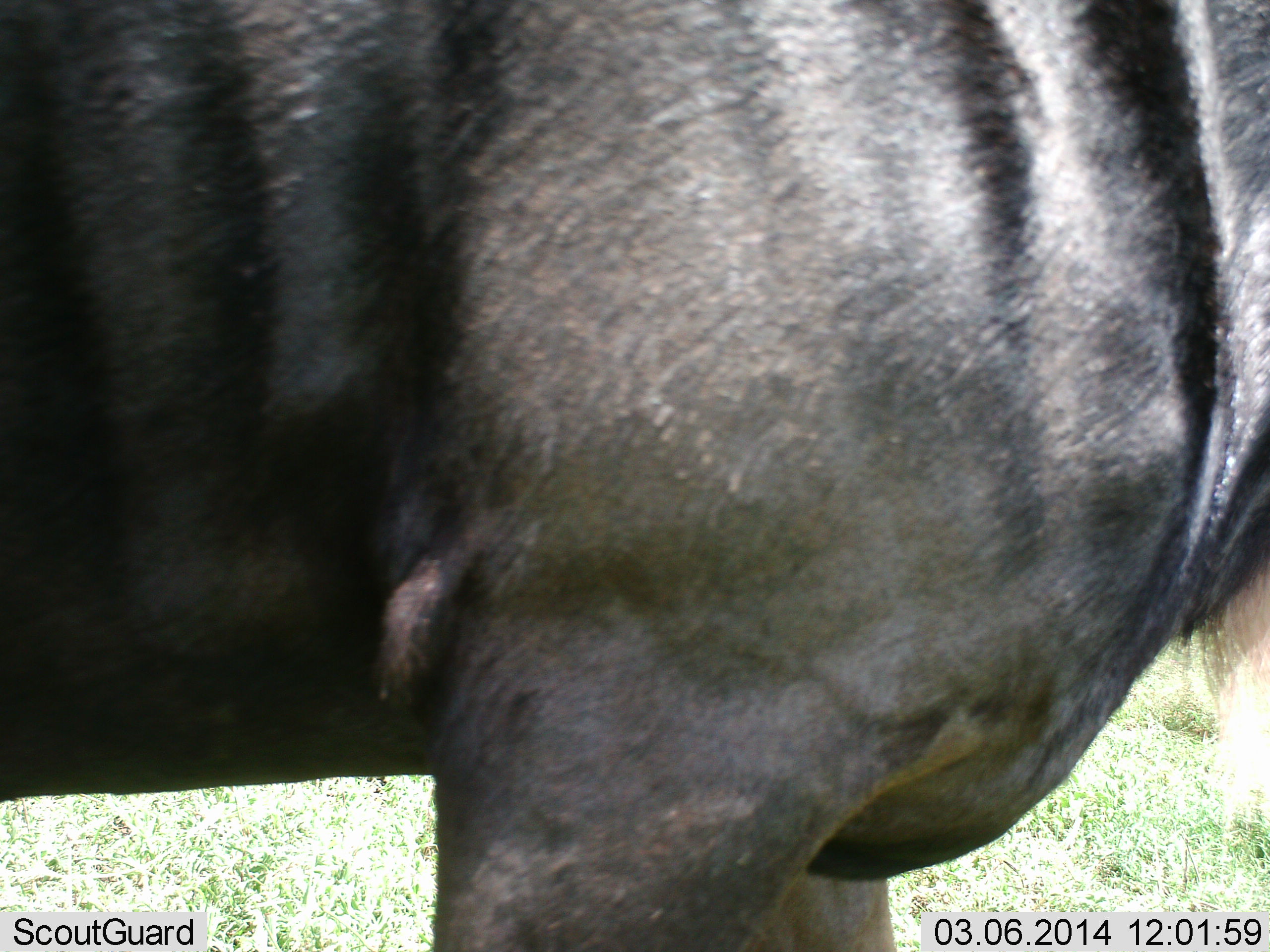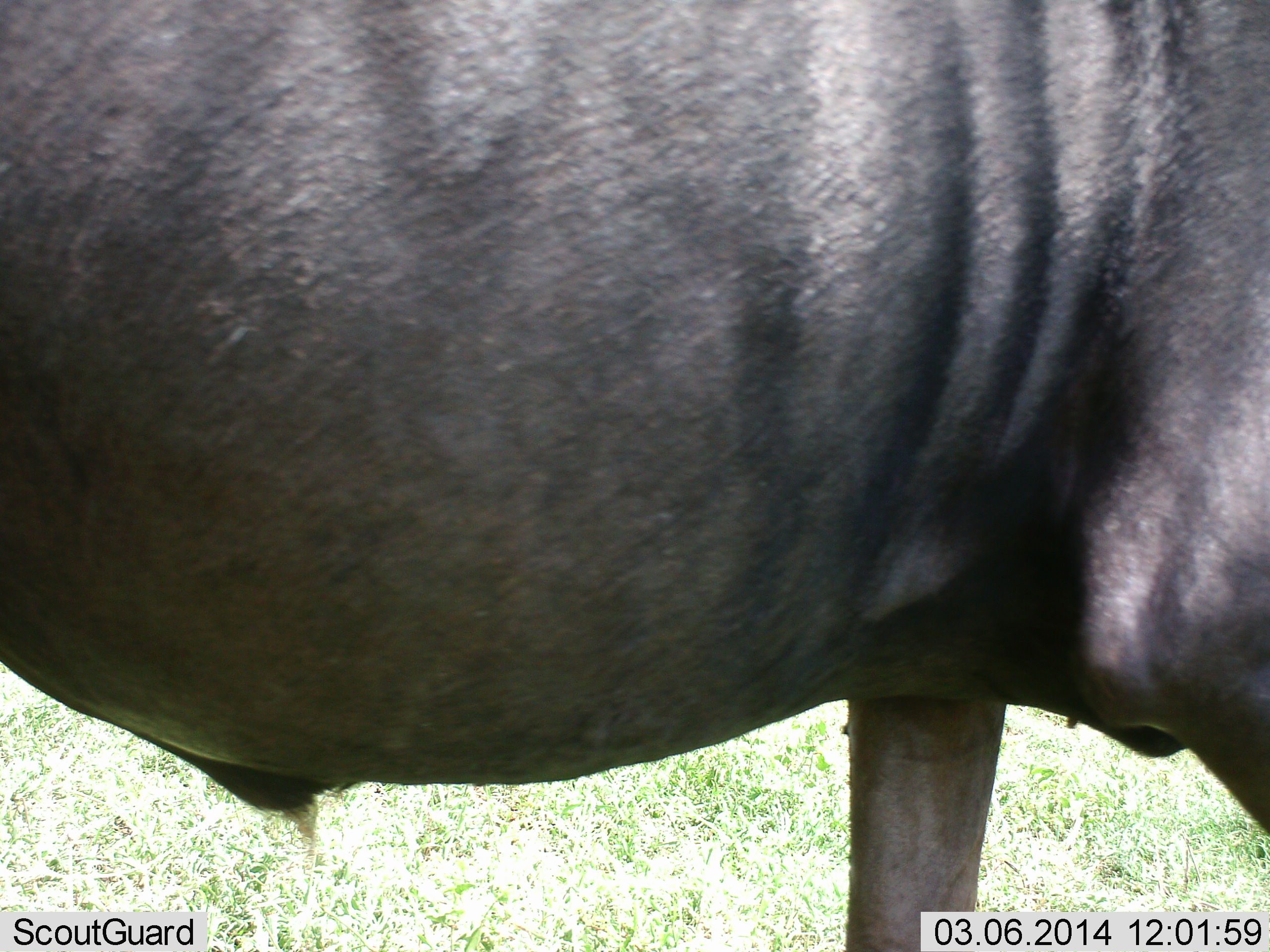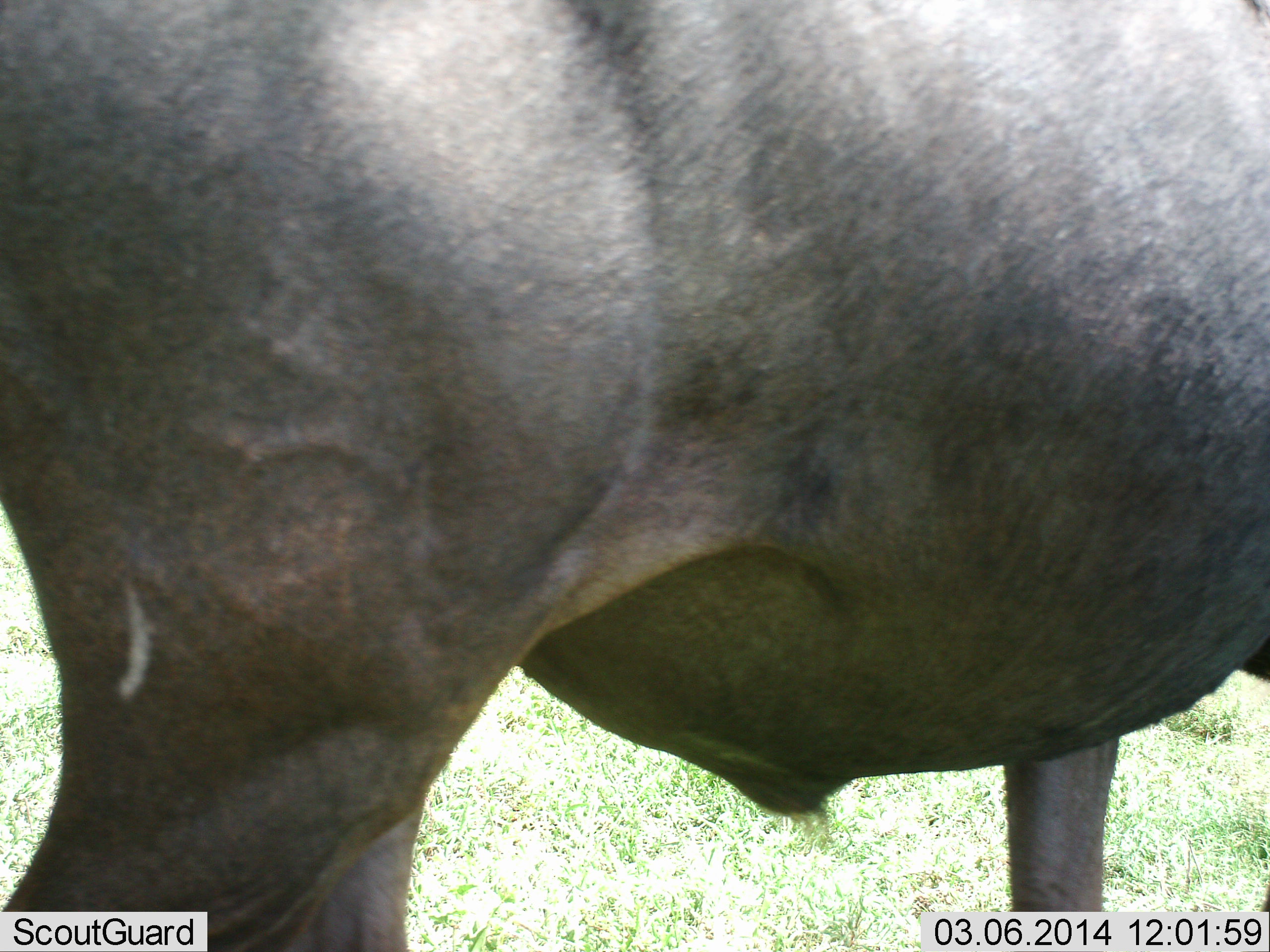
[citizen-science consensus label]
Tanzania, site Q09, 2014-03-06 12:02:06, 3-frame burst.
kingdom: Animalia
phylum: Chordata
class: Mammalia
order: Artiodactyla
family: Bovidae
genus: Connochaetes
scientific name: Connochaetes taurinus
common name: blue wildebeest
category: wildebeest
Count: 1.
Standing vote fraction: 24%.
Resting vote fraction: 0%.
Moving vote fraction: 76%.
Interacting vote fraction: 0%.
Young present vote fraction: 0%.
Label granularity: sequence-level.